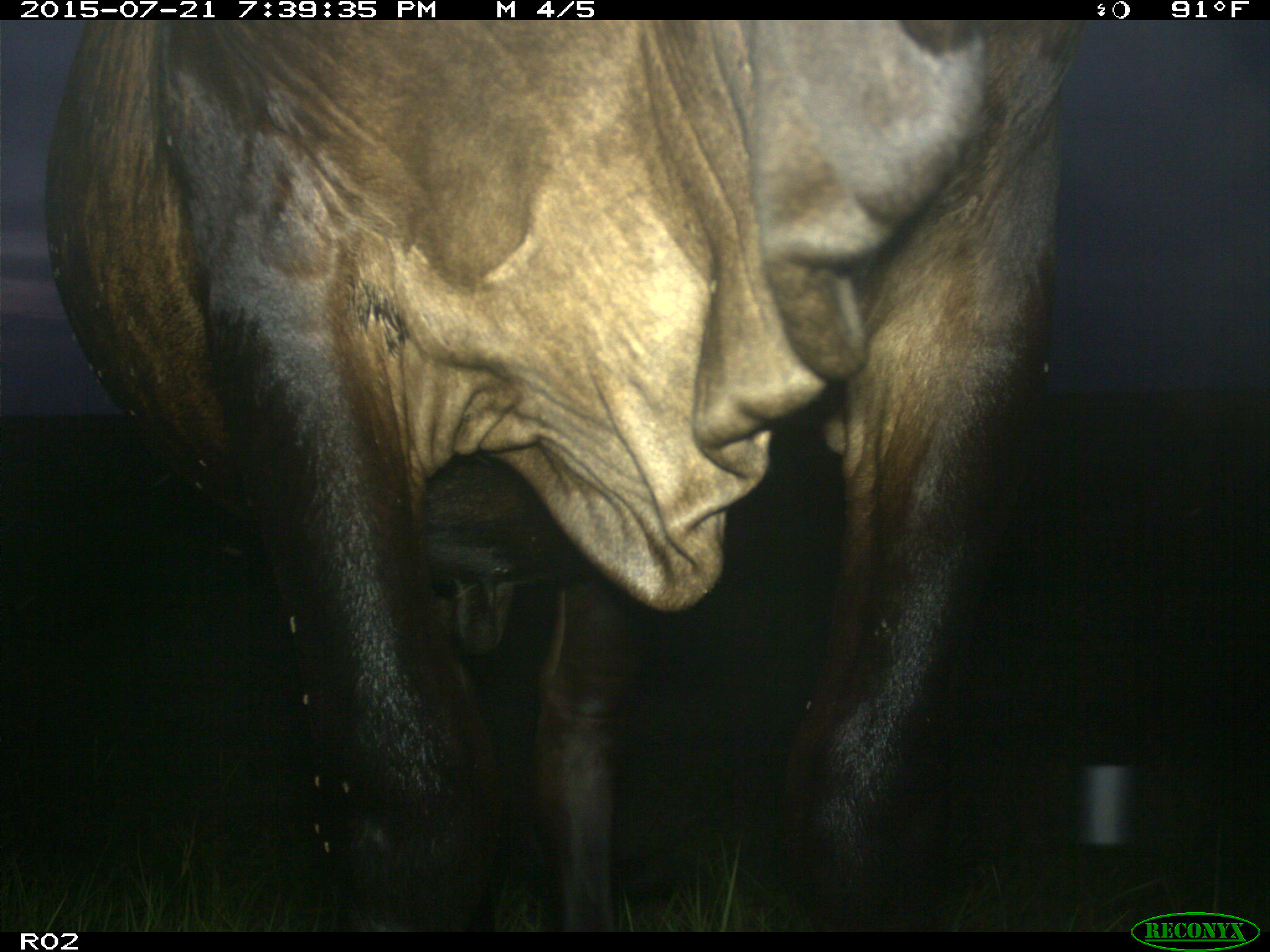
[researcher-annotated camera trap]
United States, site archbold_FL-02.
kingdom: Animalia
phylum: Chordata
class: Mammalia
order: Artiodactyla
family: Bovidae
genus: Bos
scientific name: Bos taurus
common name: domestic cow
Bos taurus (domestic cow).